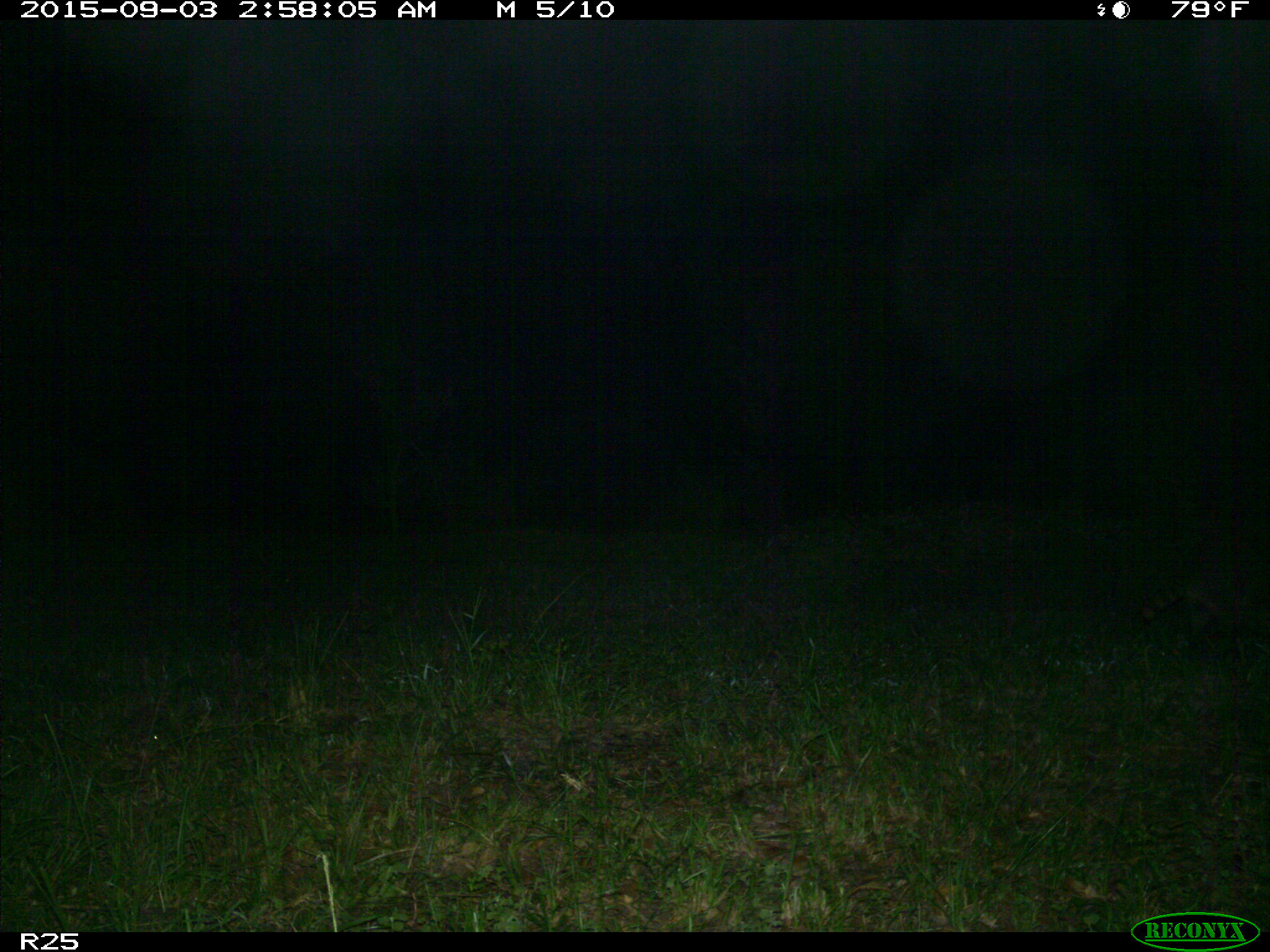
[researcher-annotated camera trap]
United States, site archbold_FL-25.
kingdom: Animalia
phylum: Chordata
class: Mammalia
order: Carnivora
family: Procyonidae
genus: Procyon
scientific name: Procyon lotor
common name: common raccoon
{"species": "Procyon lotor (common raccoon)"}